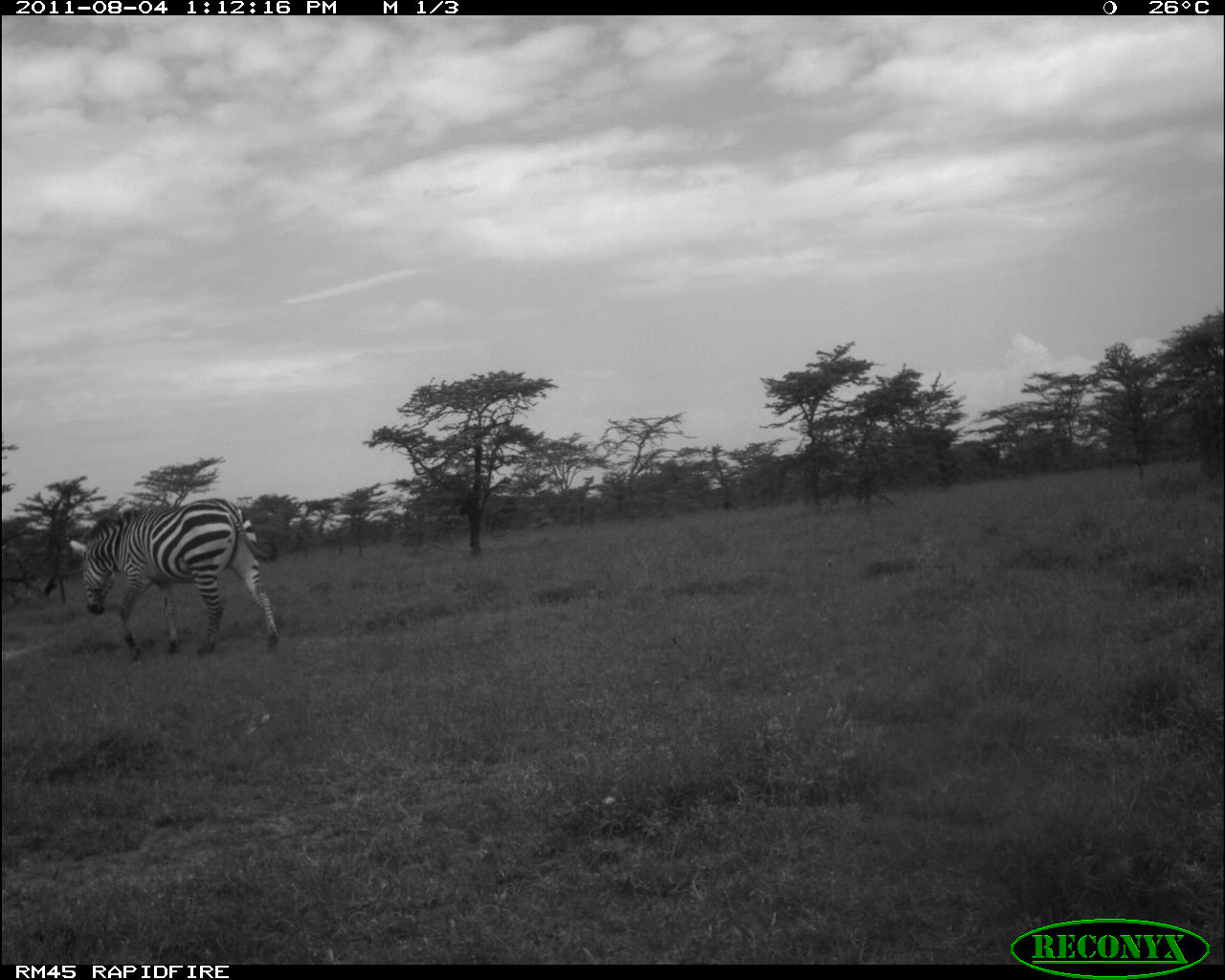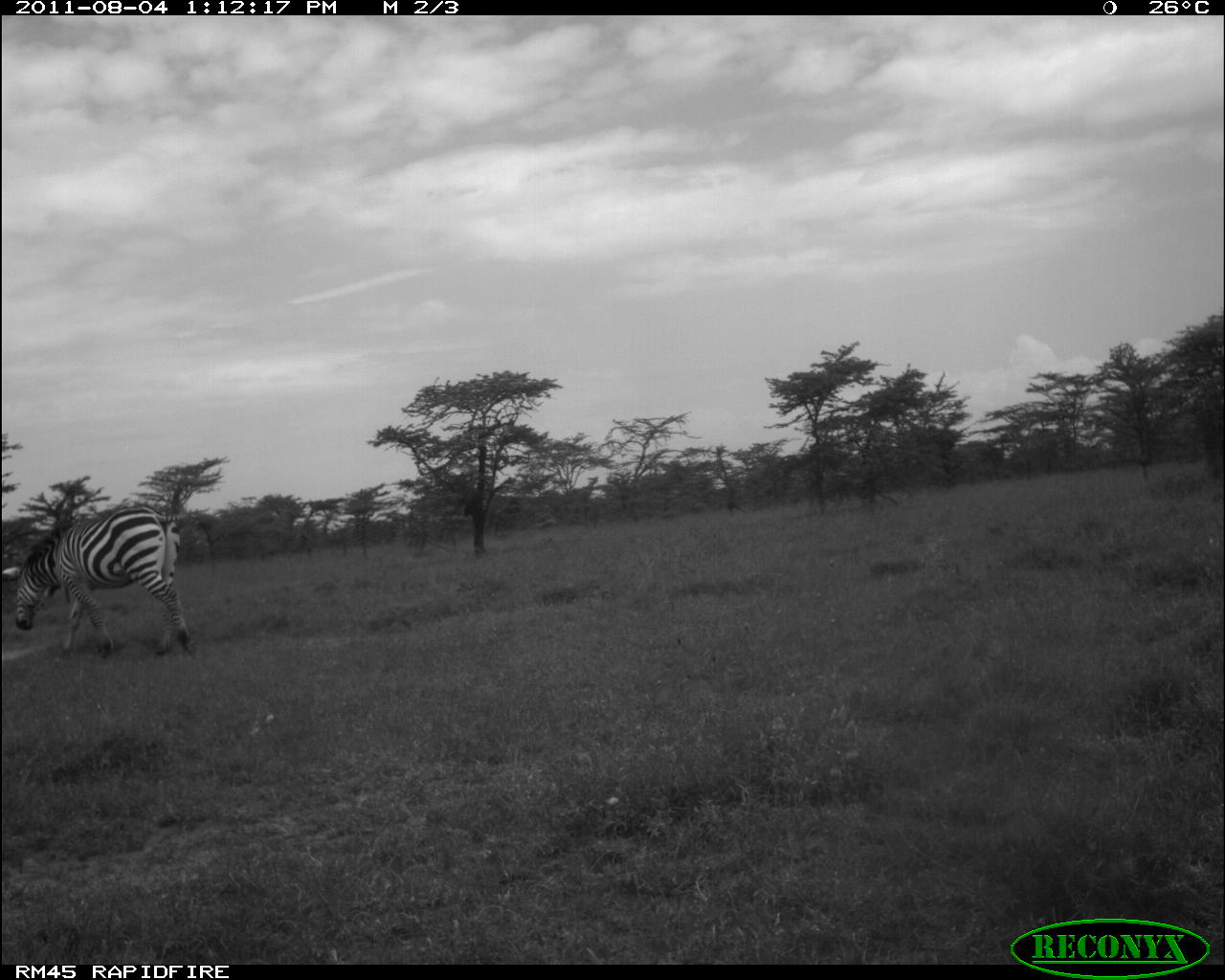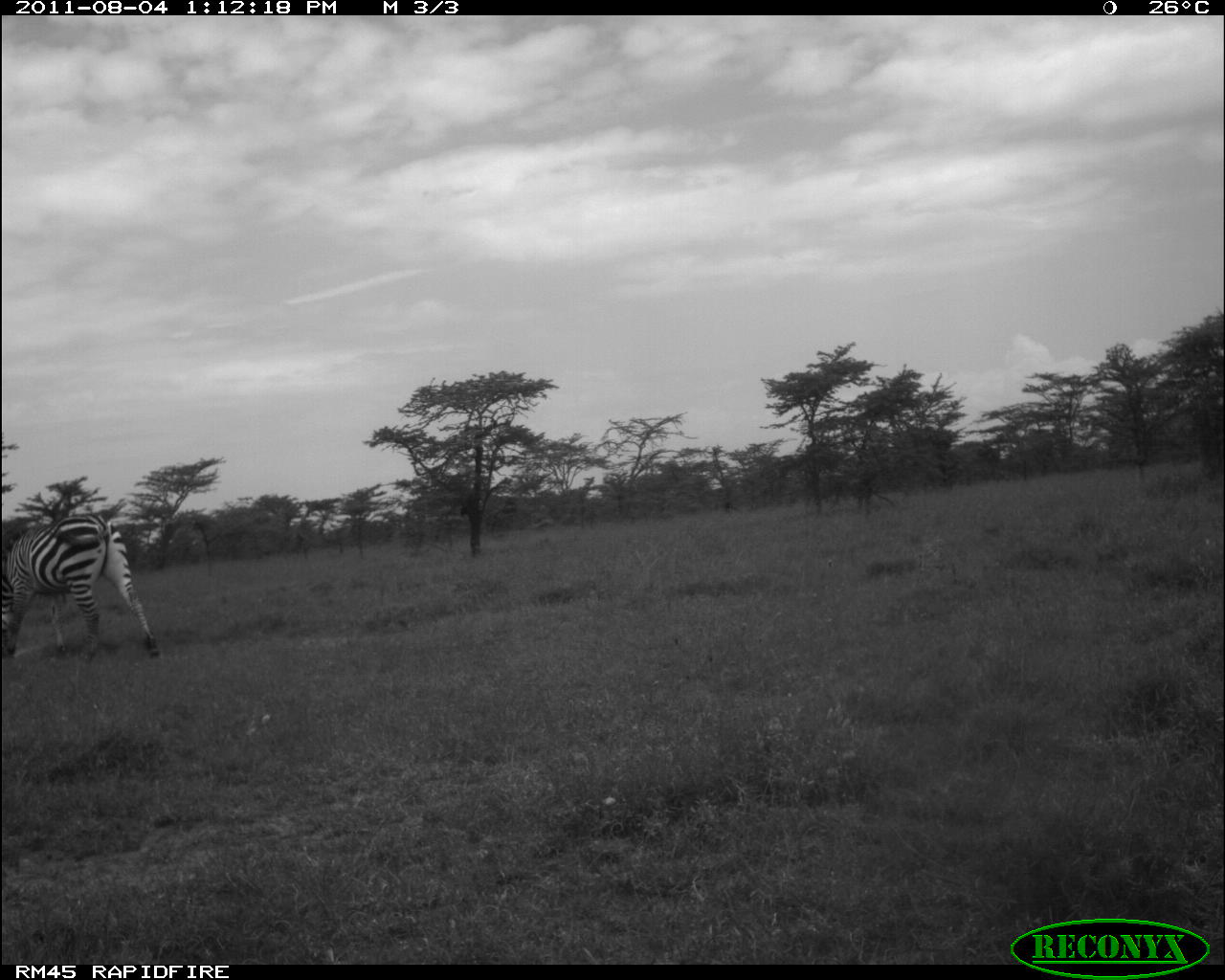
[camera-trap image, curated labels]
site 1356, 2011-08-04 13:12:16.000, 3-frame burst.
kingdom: Animalia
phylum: Chordata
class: Mammalia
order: Perissodactyla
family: Equidae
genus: Equus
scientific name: Equus quagga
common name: plains zebra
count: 1